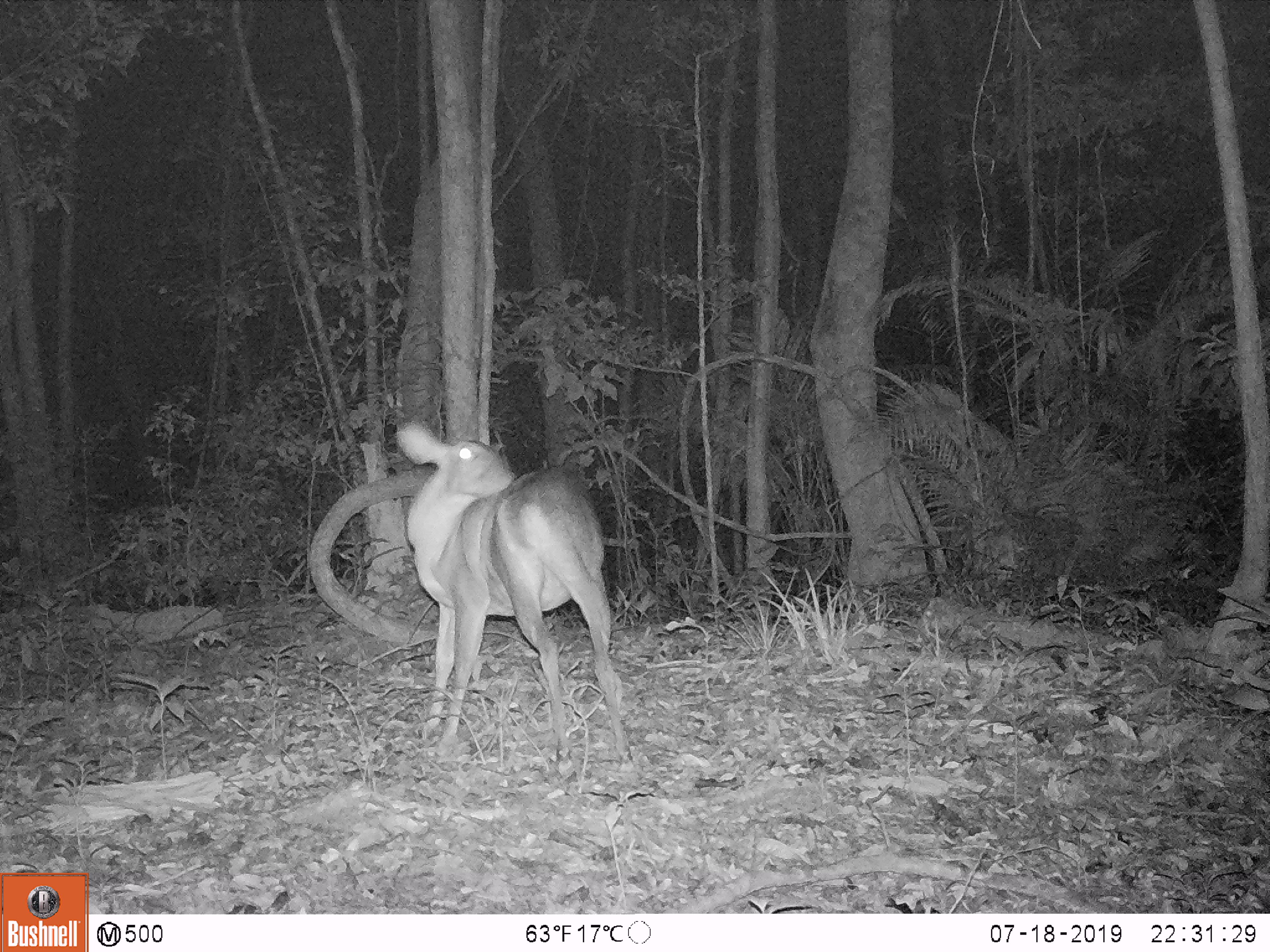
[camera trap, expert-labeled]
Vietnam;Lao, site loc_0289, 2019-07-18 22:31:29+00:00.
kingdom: Animalia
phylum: Chordata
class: Mammalia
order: Artiodactyla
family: Cervidae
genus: Muntiacus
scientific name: Muntiacus vuquangensis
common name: large-antlered muntjac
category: large antlered muntjac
Large antlered muntjac (large-antlered muntjac) (Muntiacus vuquangensis). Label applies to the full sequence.